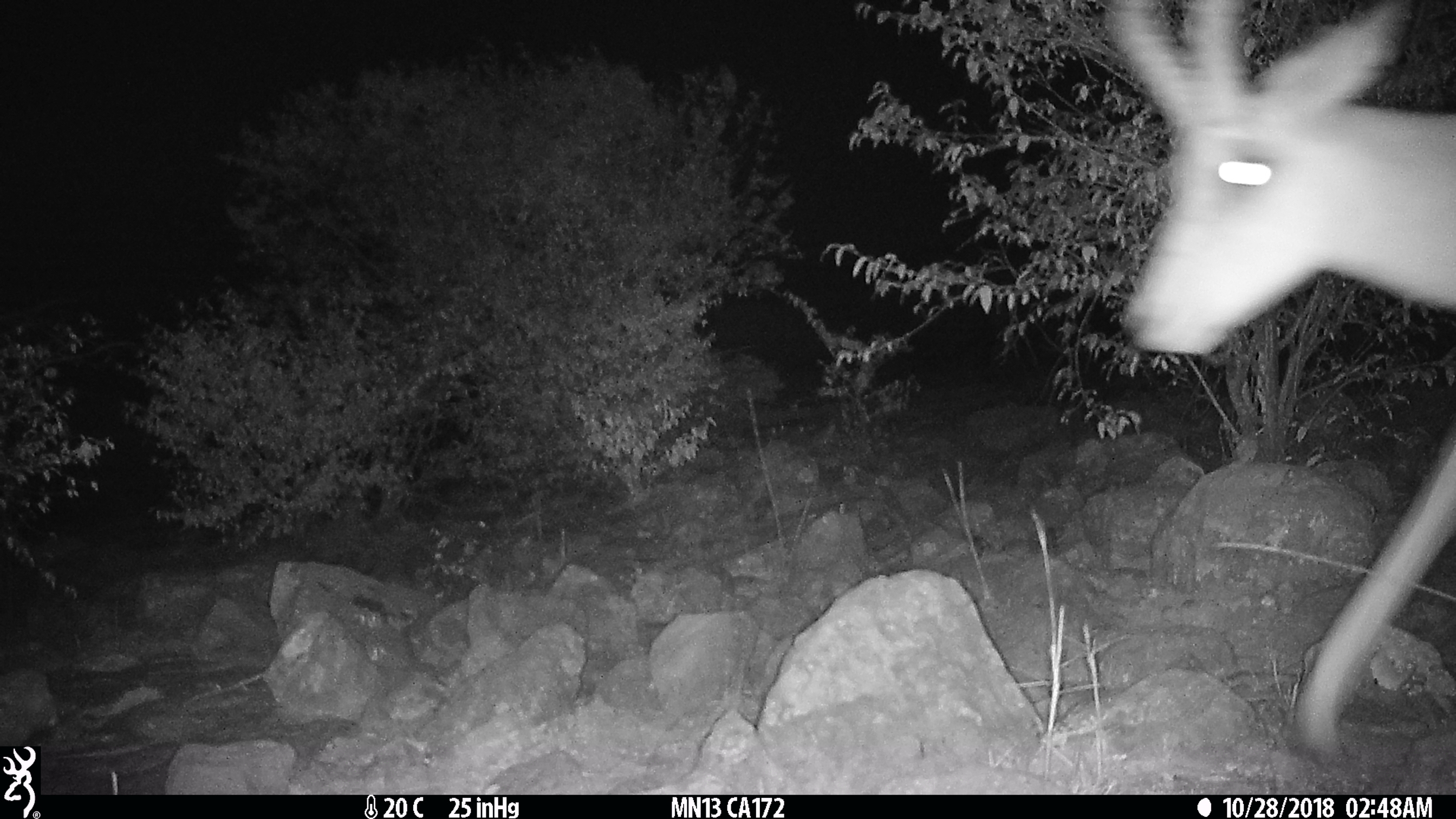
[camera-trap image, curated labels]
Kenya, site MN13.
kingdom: Animalia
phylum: Chordata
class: Mammalia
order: Artiodactyla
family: Bovidae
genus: Aepyceros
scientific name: Aepyceros melampus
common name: impala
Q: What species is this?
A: Impala (Aepyceros melampus).